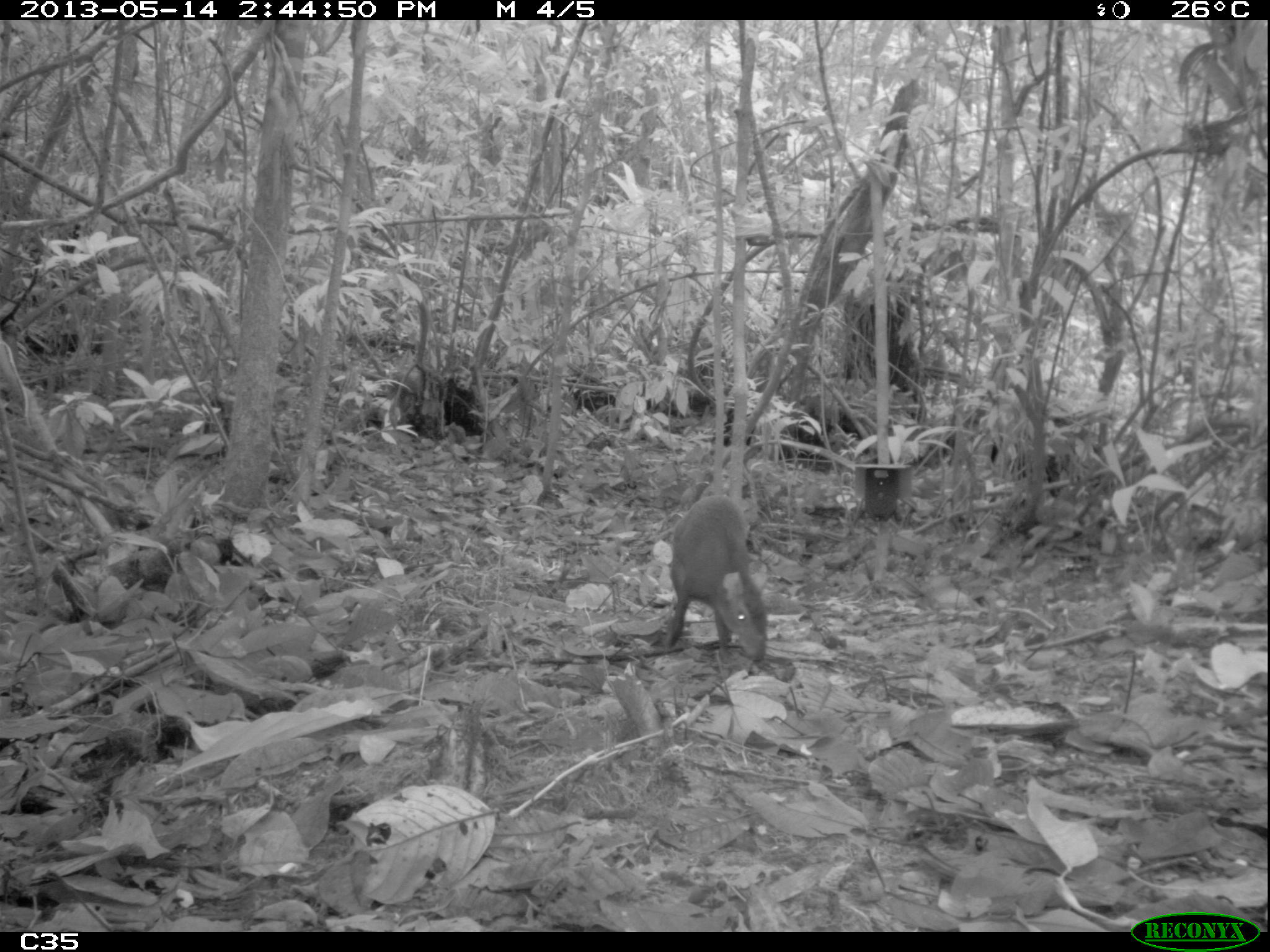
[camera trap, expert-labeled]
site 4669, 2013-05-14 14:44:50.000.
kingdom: Animalia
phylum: Chordata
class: Mammalia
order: Rodentia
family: Dasyproctidae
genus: Dasyprocta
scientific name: Dasyprocta leporina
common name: red-rumped agouti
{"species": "Dasyprocta leporina (red-rumped agouti)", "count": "1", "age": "adult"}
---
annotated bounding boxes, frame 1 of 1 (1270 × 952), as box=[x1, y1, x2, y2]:
dasyprocta leporina: box=[664, 494, 767, 660]